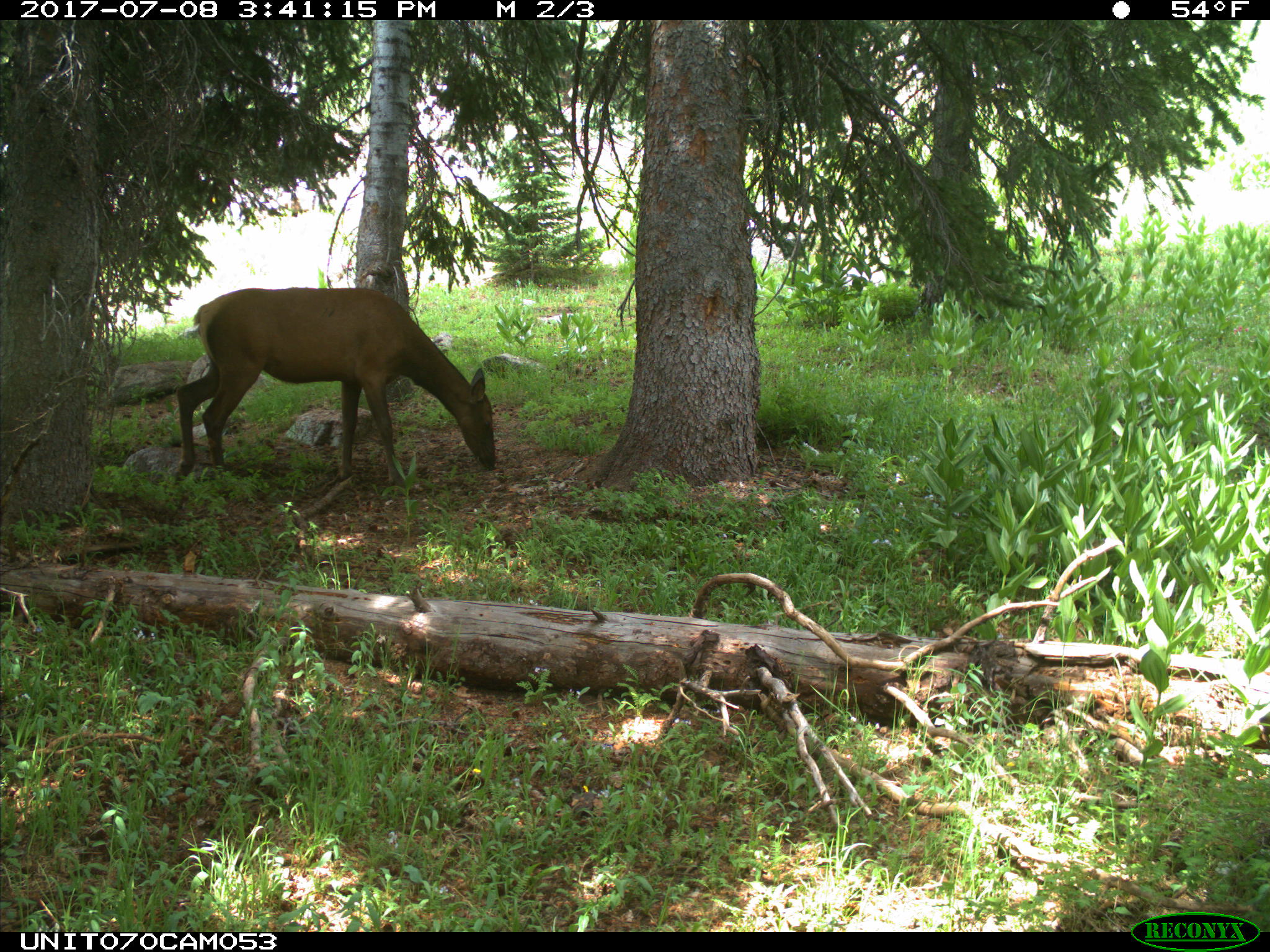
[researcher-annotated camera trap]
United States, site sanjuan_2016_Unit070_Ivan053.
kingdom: Animalia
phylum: Chordata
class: Mammalia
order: Artiodactyla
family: Cervidae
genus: Cervus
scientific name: Cervus elaphus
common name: red deer